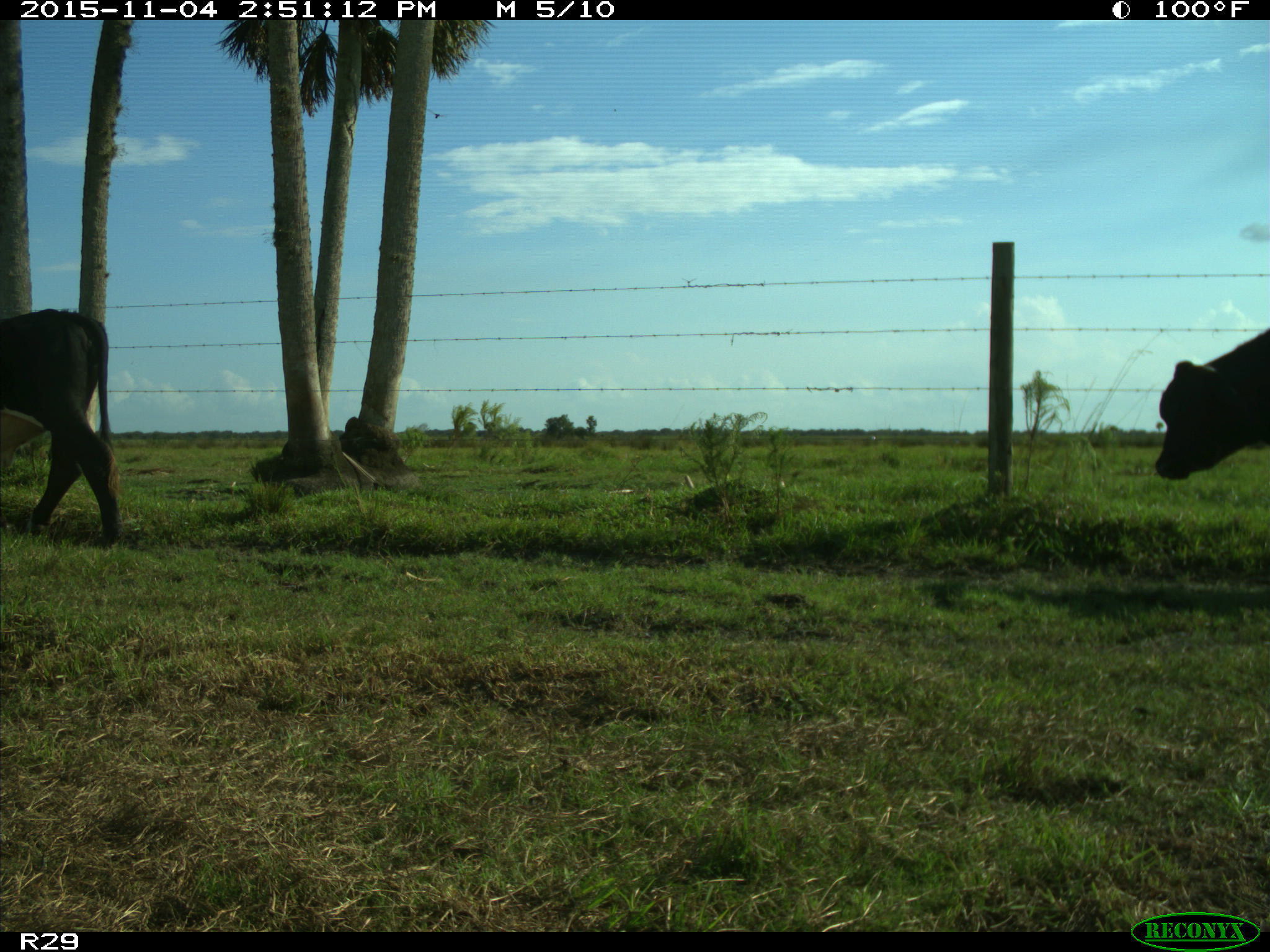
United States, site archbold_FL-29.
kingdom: Animalia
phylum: Chordata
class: Mammalia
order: Artiodactyla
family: Bovidae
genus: Bos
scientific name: Bos taurus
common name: domestic cow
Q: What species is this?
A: Bos taurus (domestic cow).